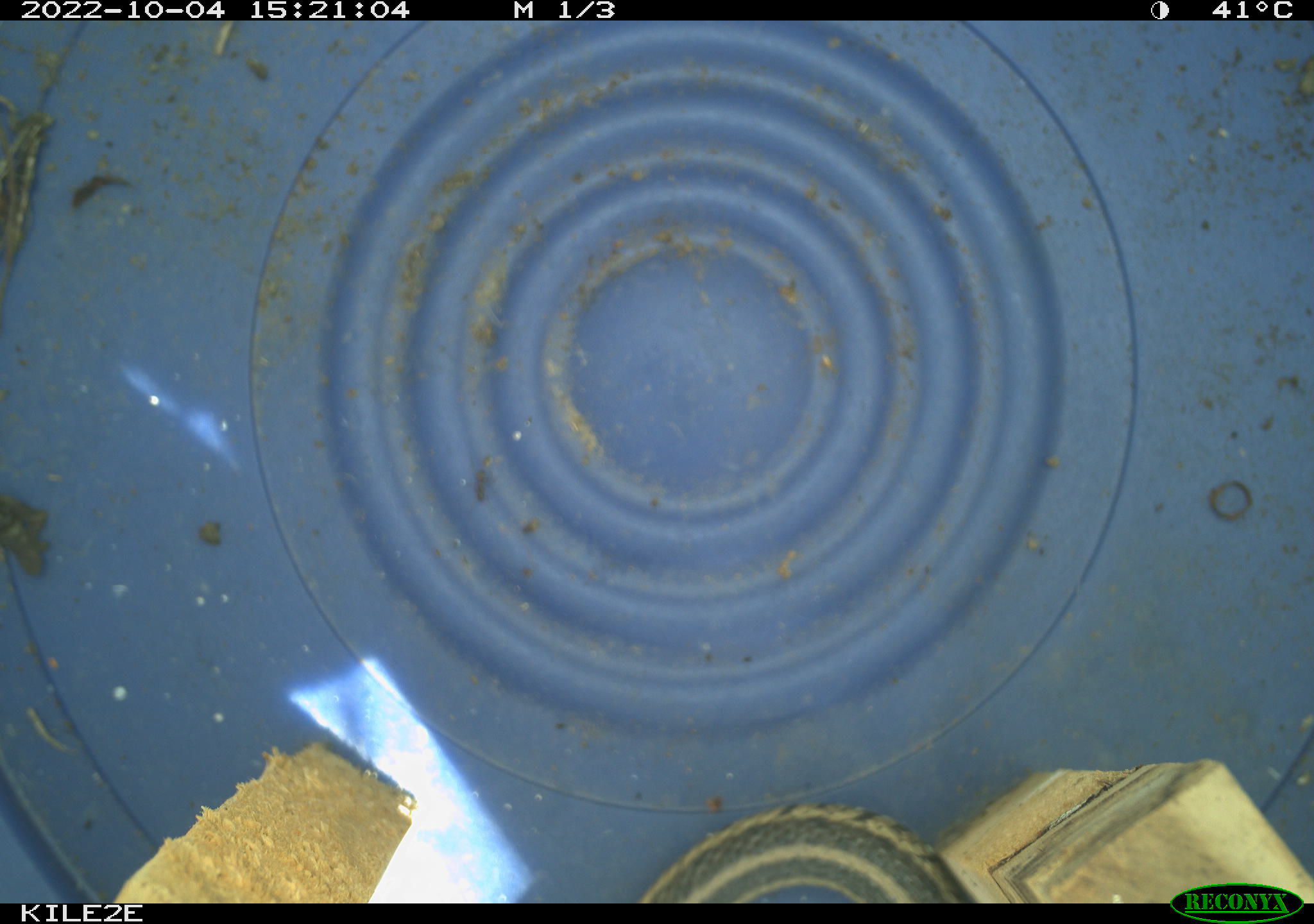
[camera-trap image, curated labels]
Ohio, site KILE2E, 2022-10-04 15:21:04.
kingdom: Animalia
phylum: Chordata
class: Reptilia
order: Squamata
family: Colubridae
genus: Thamnophis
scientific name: Thamnophis sirtalis sirtalis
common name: eastern gartersnake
Eastern gartersnake (Thamnophis sirtalis sirtalis).